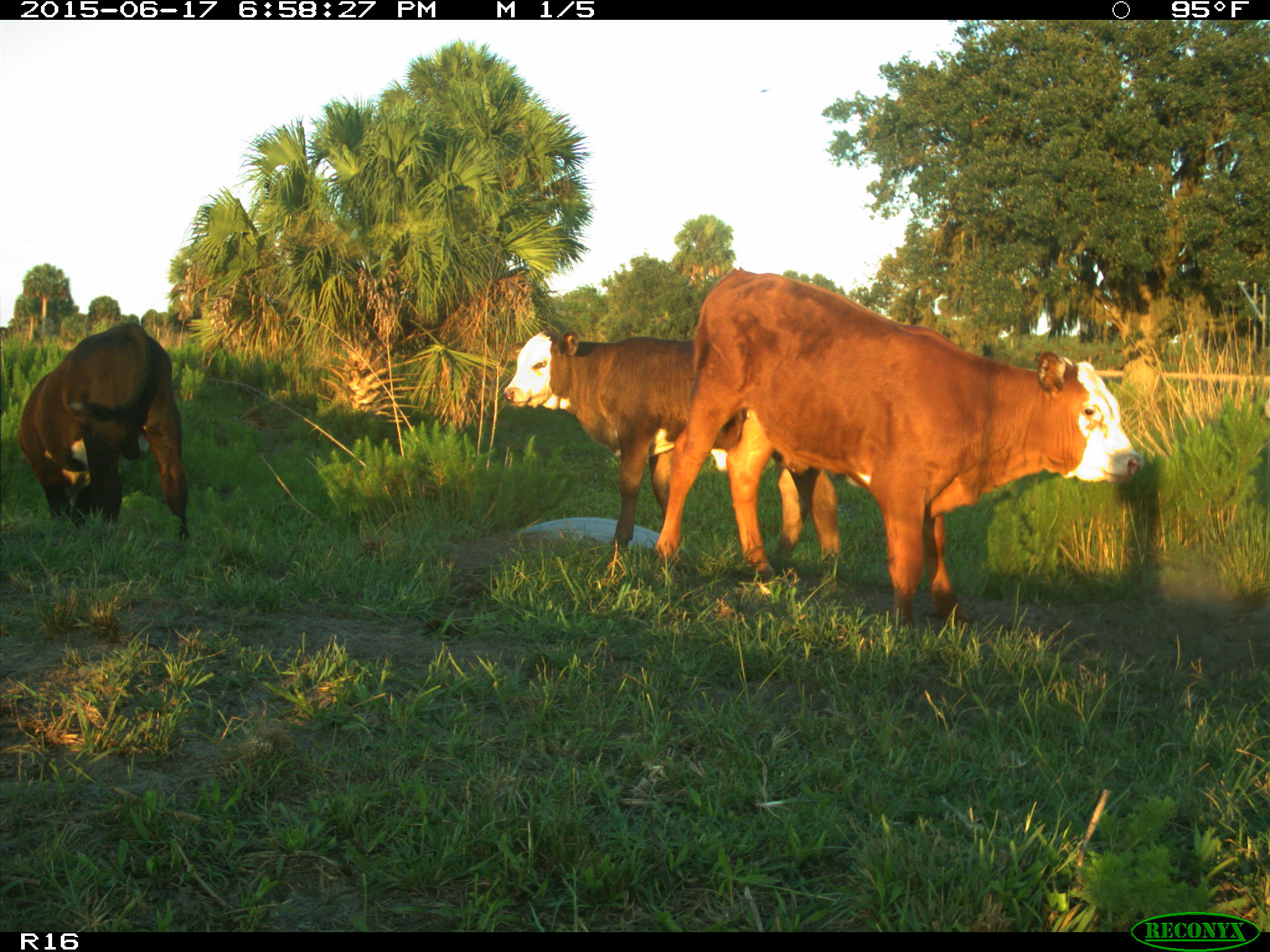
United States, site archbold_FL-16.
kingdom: Animalia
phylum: Chordata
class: Mammalia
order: Artiodactyla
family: Bovidae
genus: Bos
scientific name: Bos taurus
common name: domestic cow